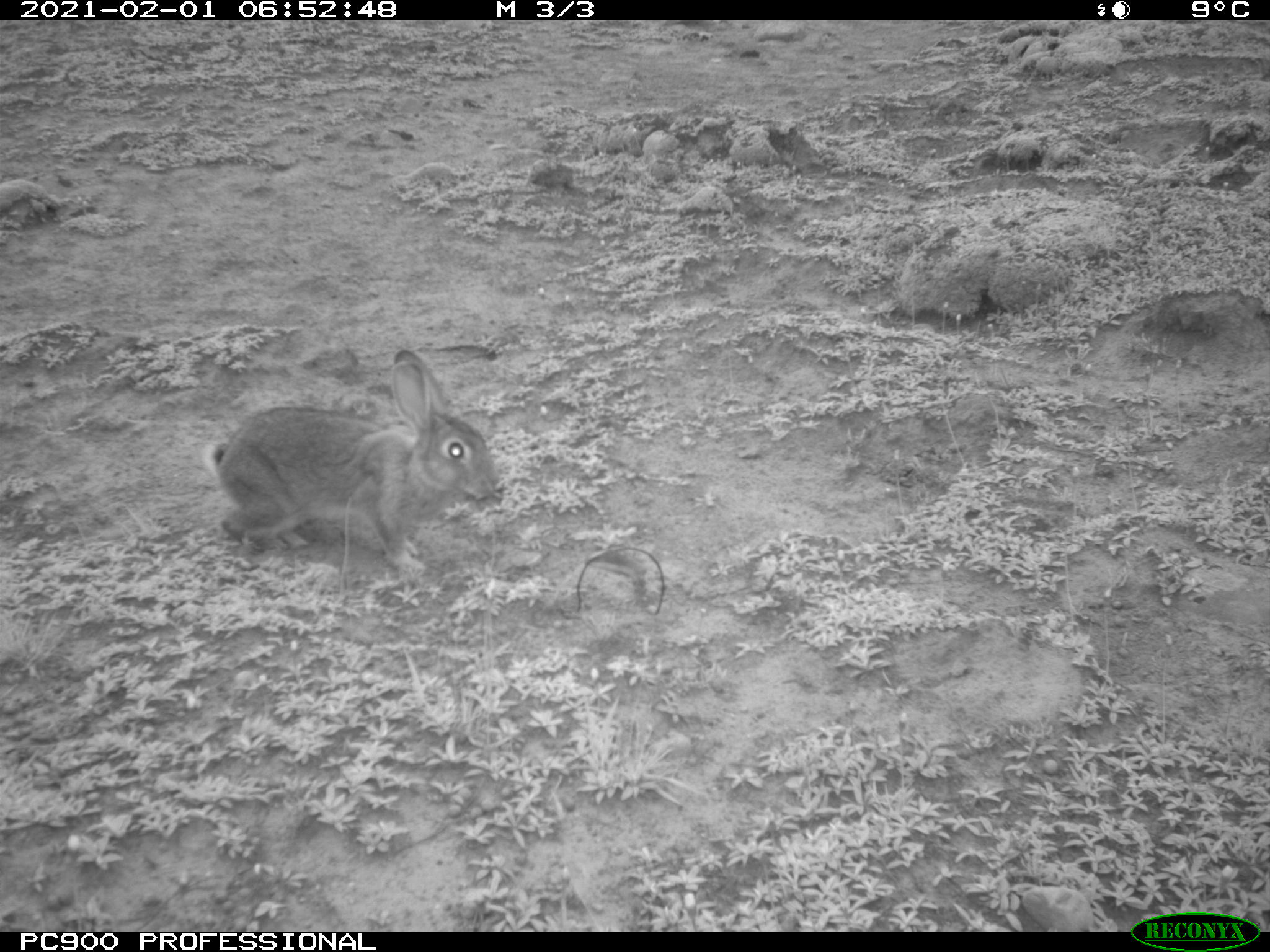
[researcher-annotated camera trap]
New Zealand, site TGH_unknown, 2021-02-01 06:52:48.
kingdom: Animalia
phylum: Chordata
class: Mammalia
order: Lagomorpha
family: Leporidae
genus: Oryctolagus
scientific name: Oryctolagus cuniculus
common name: european rabbit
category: rabbit